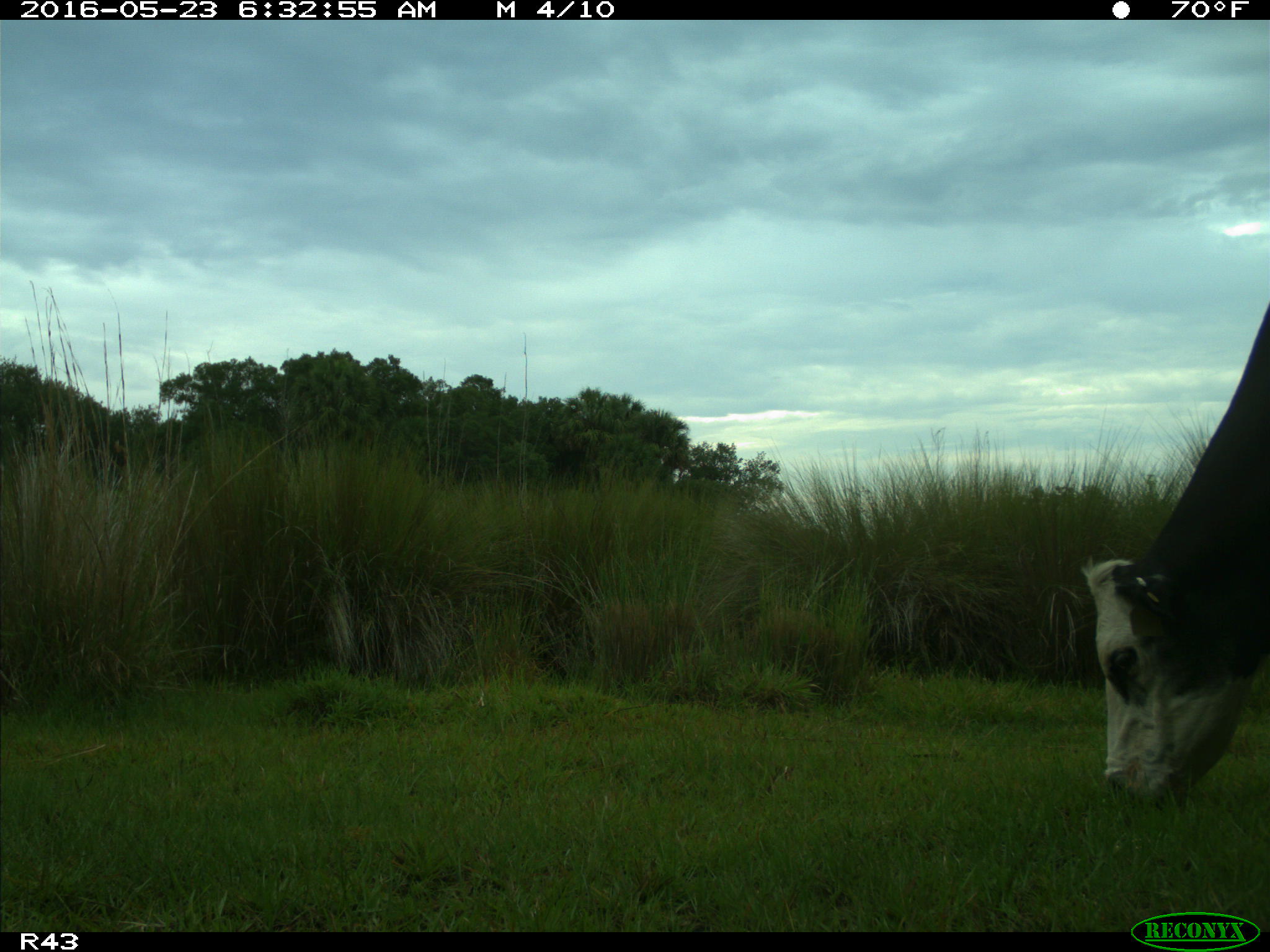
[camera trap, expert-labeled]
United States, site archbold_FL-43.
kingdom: Animalia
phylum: Chordata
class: Mammalia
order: Artiodactyla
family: Bovidae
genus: Bos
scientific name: Bos taurus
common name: domestic cow